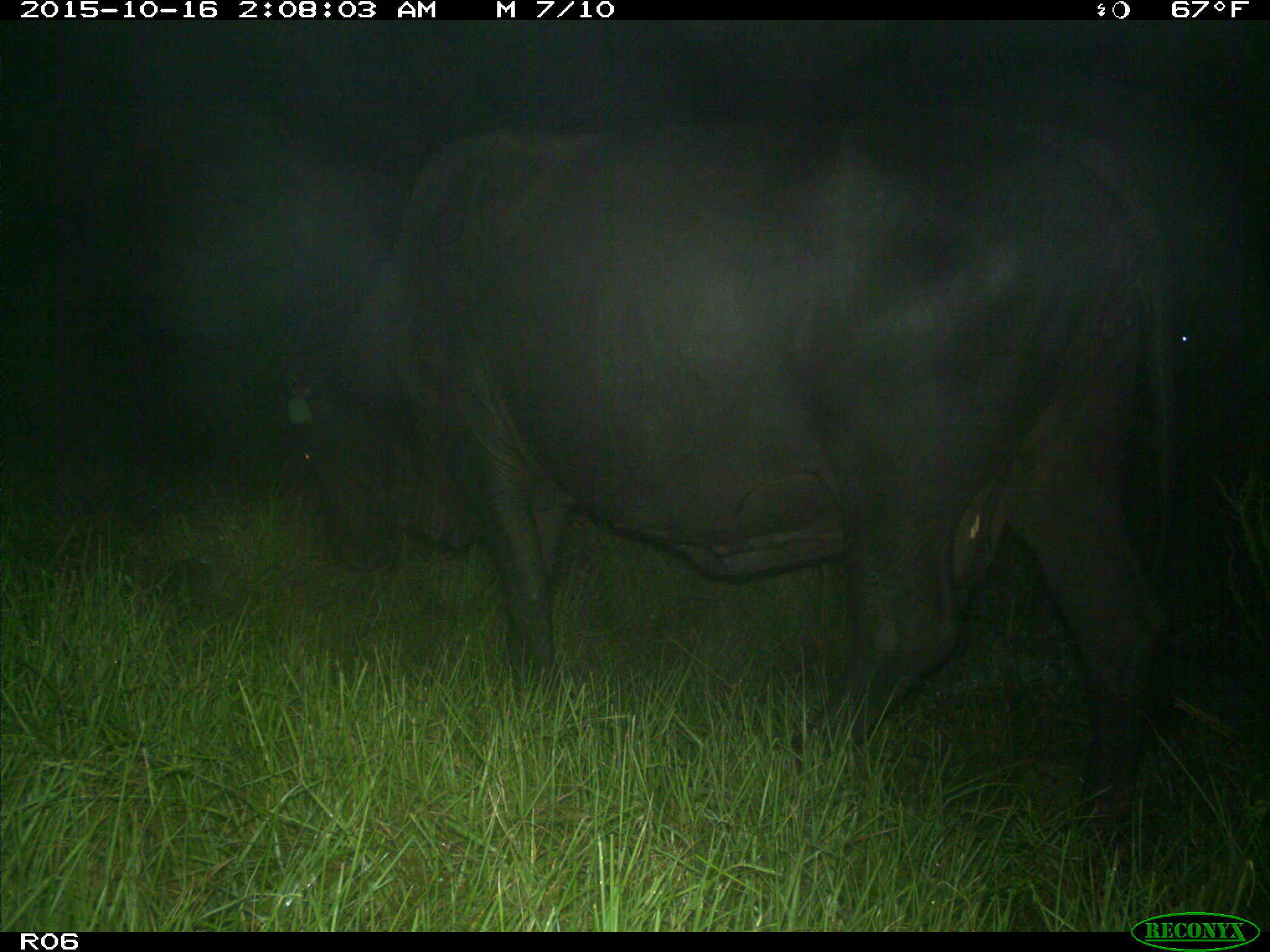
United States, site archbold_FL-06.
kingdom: Animalia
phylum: Chordata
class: Mammalia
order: Artiodactyla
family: Bovidae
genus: Bos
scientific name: Bos taurus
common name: domestic cow